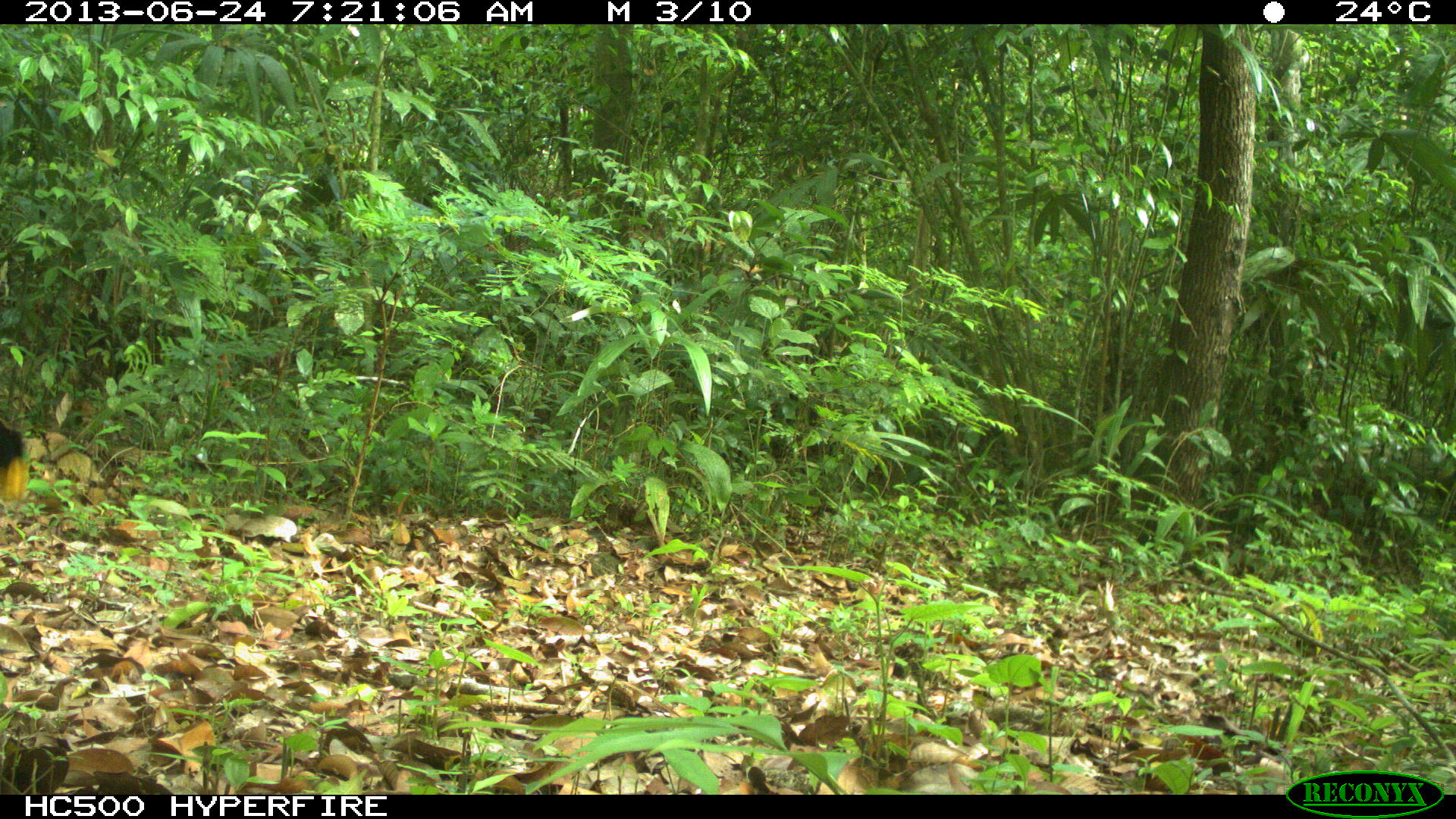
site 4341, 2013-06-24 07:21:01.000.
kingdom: Animalia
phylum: Chordata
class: Aves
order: Galliformes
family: Cracidae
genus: Crax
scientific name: Crax rubra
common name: great curassow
Crax rubra (great curassow), count 1, sex male.